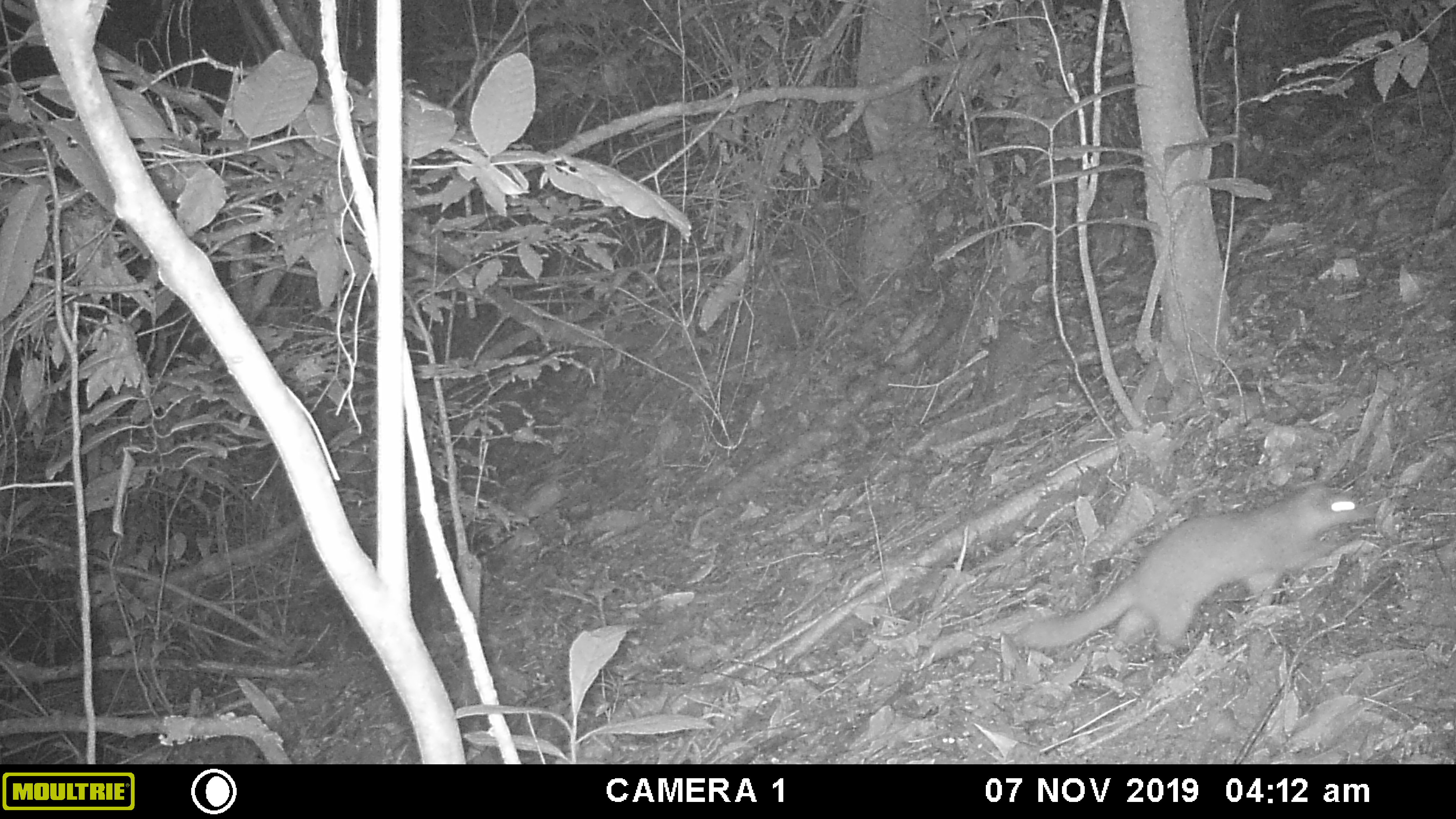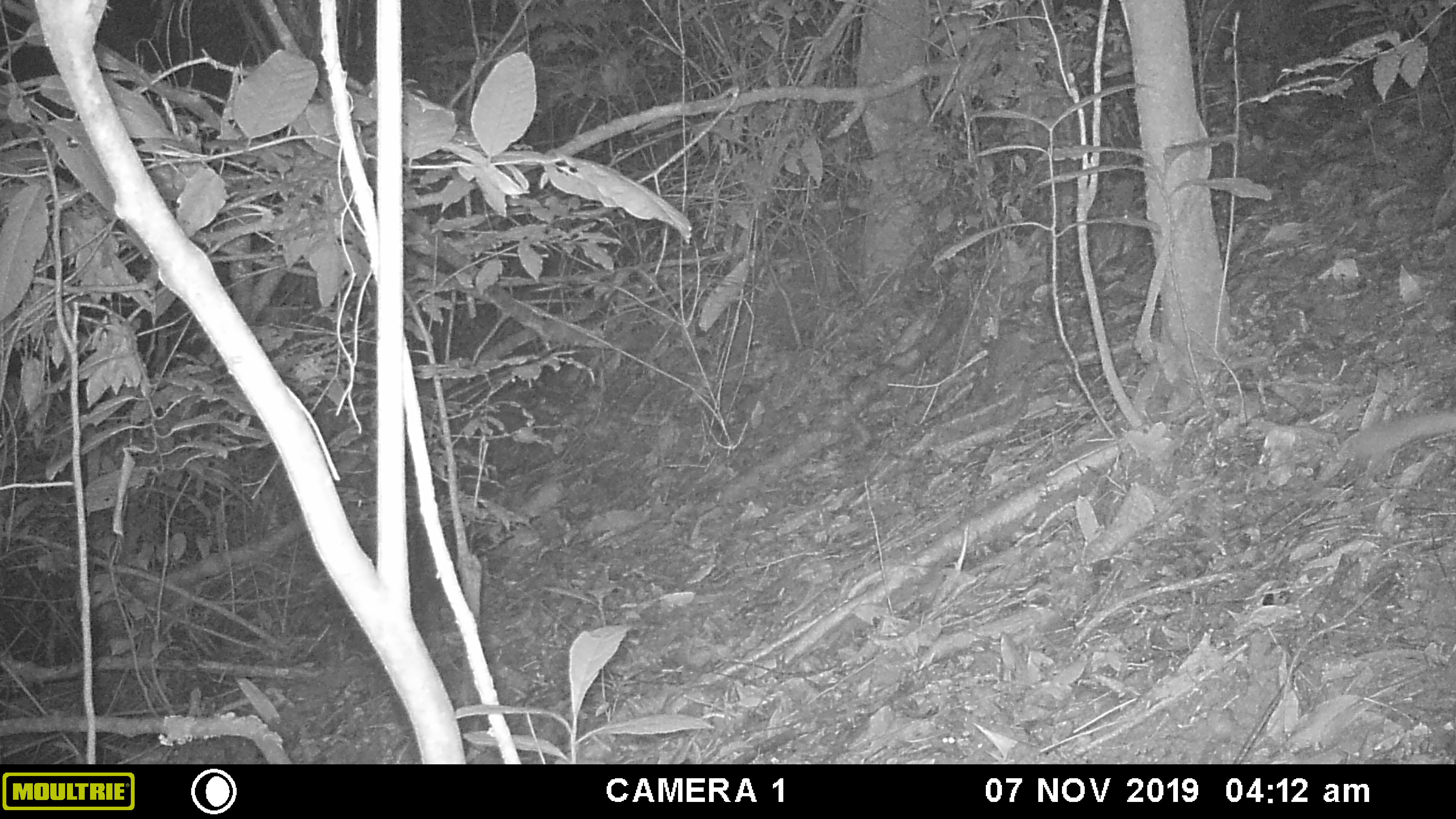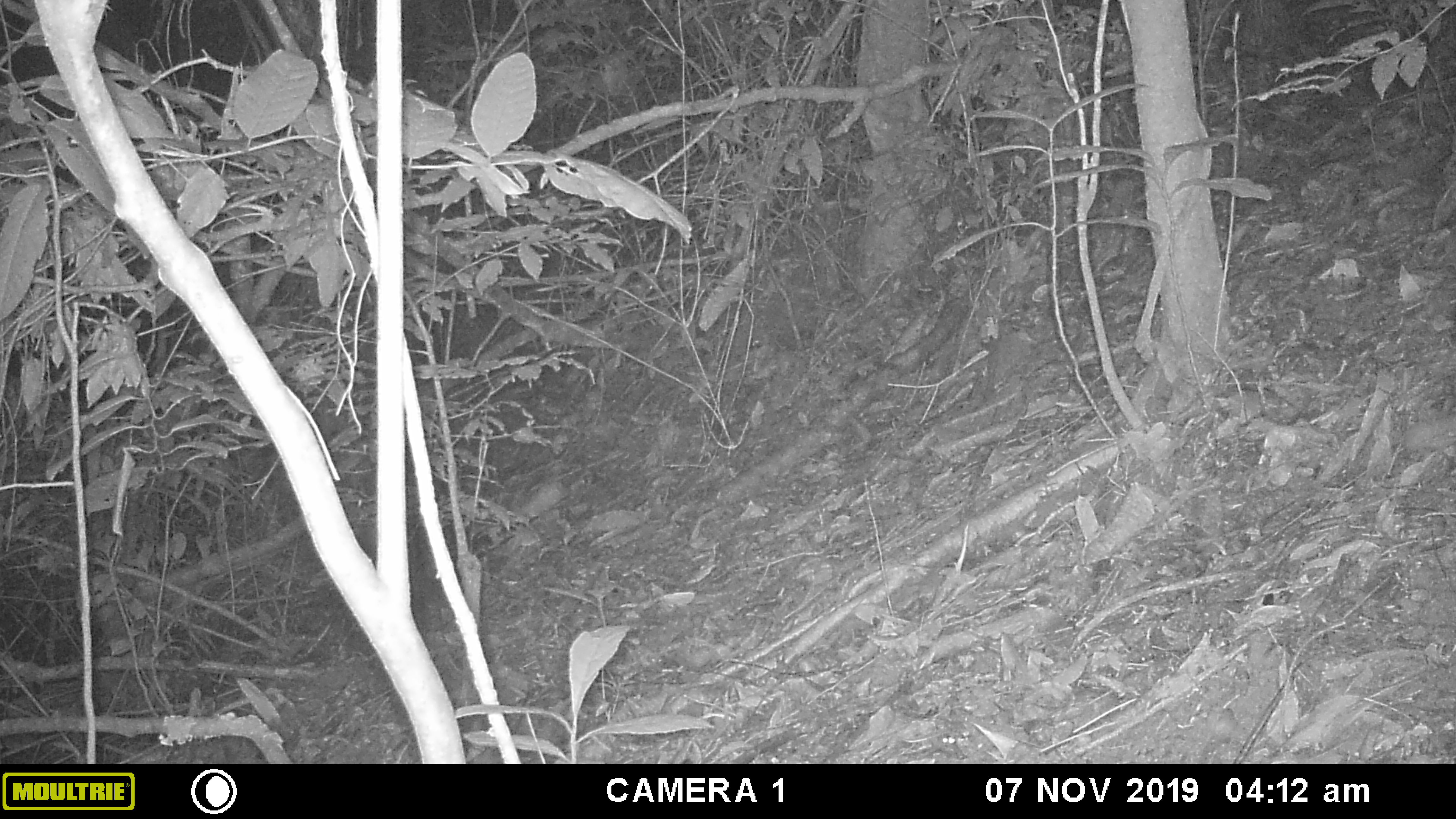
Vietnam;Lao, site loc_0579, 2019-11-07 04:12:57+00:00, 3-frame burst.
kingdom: Animalia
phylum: Chordata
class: Mammalia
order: Carnivora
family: Mustelidae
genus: Melogale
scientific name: Melogale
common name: ferret badger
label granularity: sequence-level